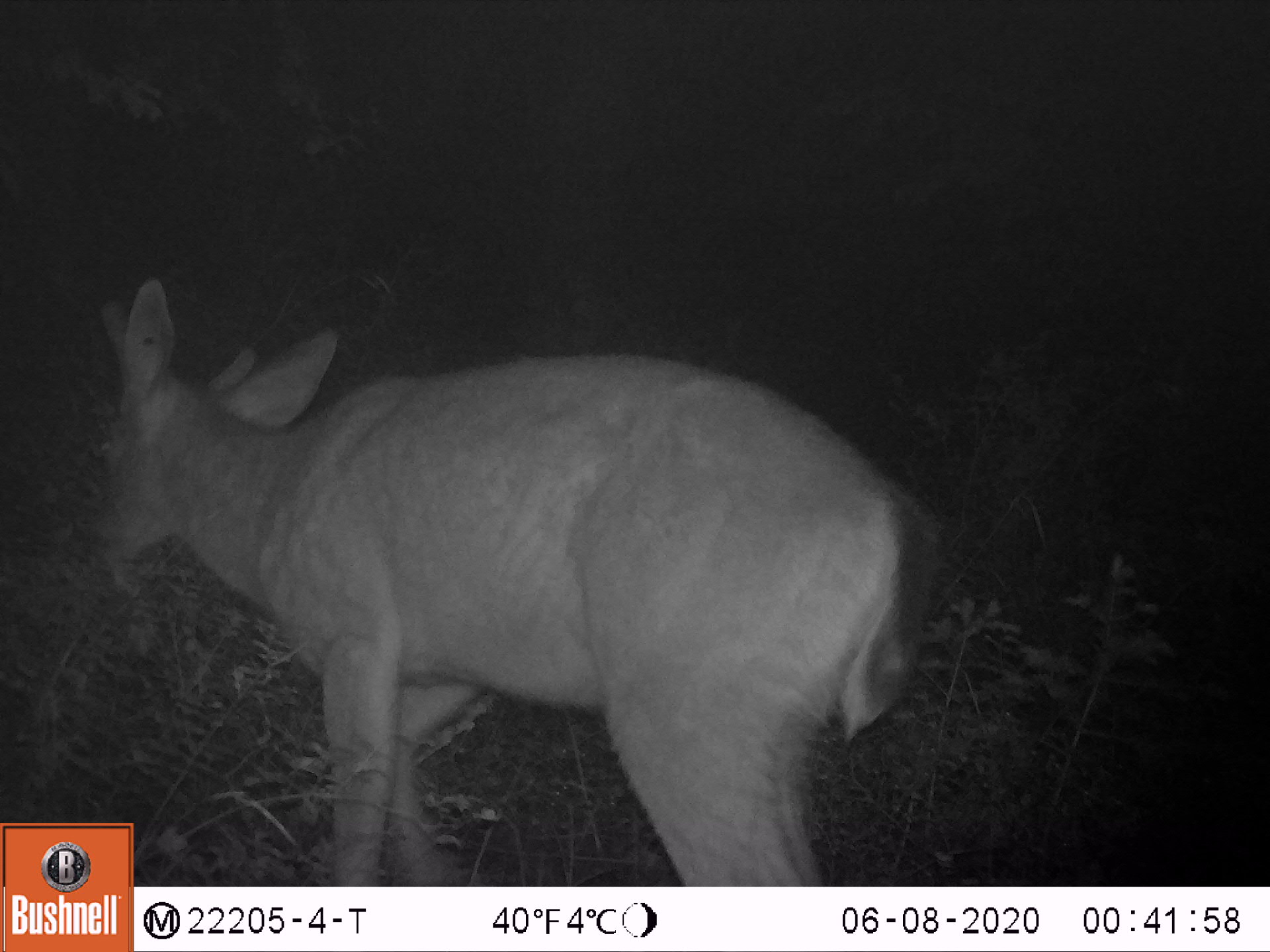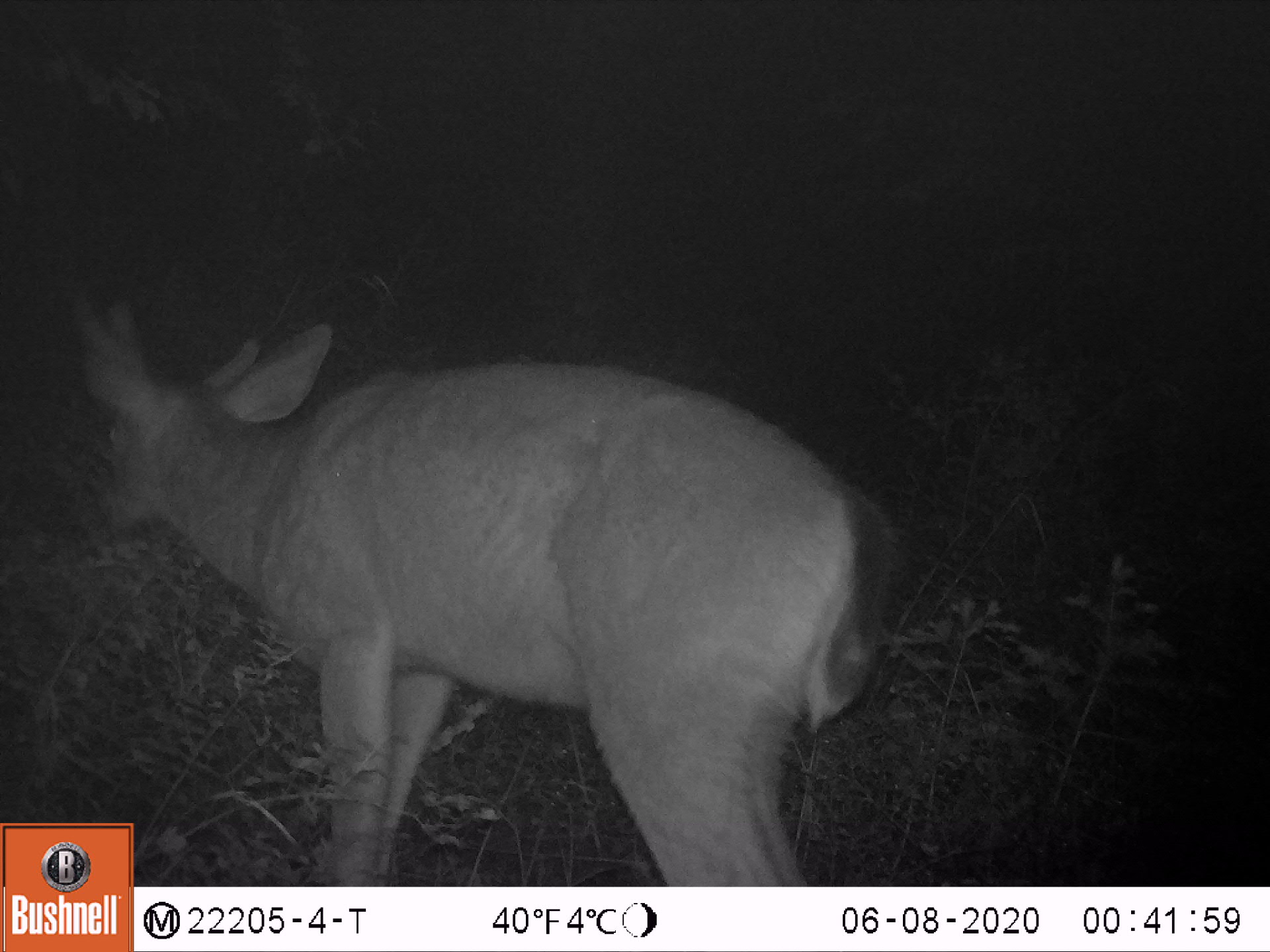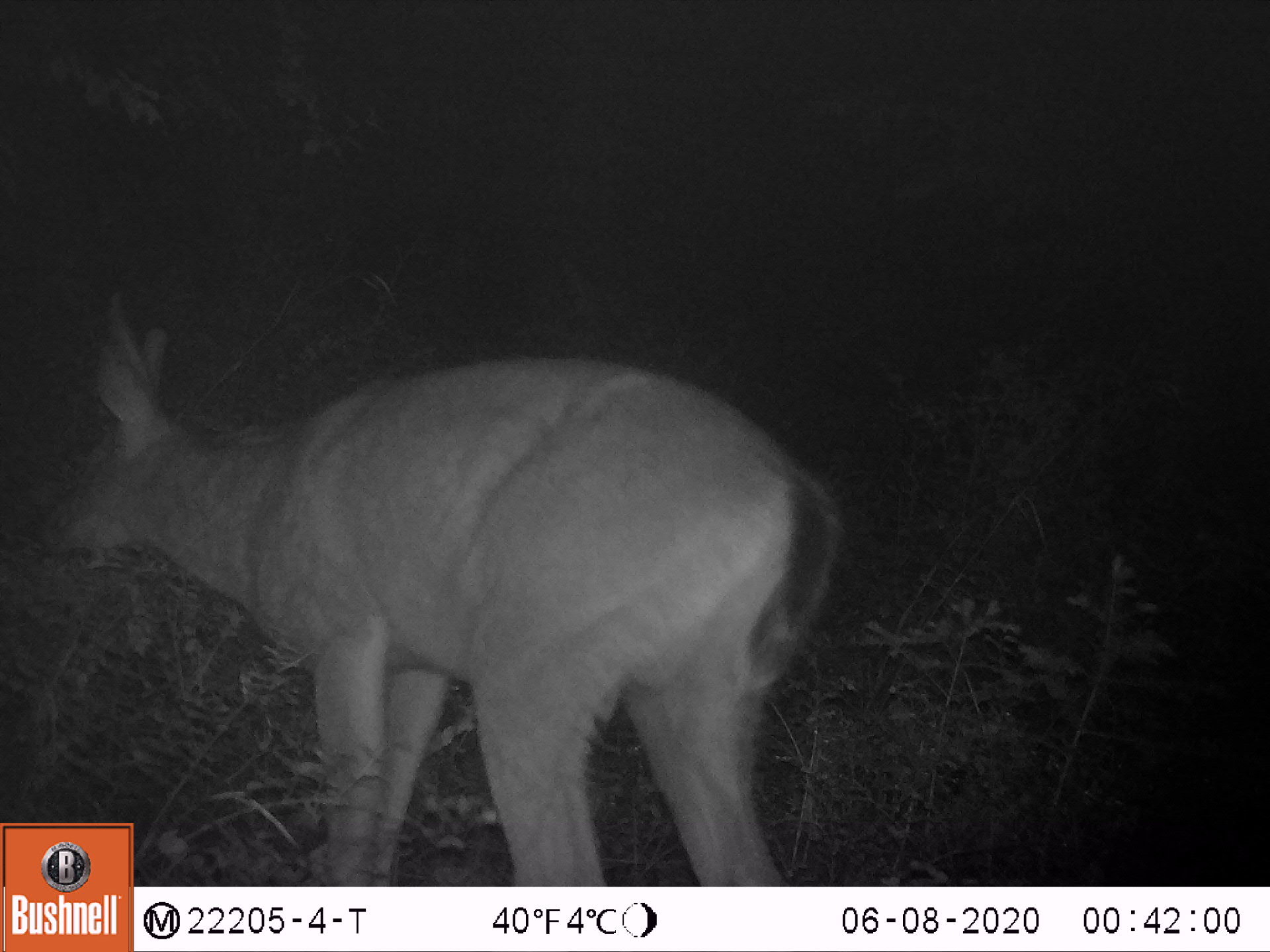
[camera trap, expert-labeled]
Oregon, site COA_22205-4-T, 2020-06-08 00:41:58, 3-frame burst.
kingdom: Animalia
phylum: Chordata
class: Mammalia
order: Artiodactyla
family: Cervidae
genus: Odocoileus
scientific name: Odocoileus hemionus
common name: black-tailed deer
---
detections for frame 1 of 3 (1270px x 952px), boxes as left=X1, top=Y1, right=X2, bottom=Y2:
black-tailed deer: left=26, top=249, right=975, bottom=821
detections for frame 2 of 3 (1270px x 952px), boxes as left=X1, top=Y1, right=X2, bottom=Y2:
black-tailed deer: left=16, top=258, right=936, bottom=821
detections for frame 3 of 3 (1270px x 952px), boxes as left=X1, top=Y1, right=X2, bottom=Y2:
black-tailed deer: left=7, top=238, right=874, bottom=822